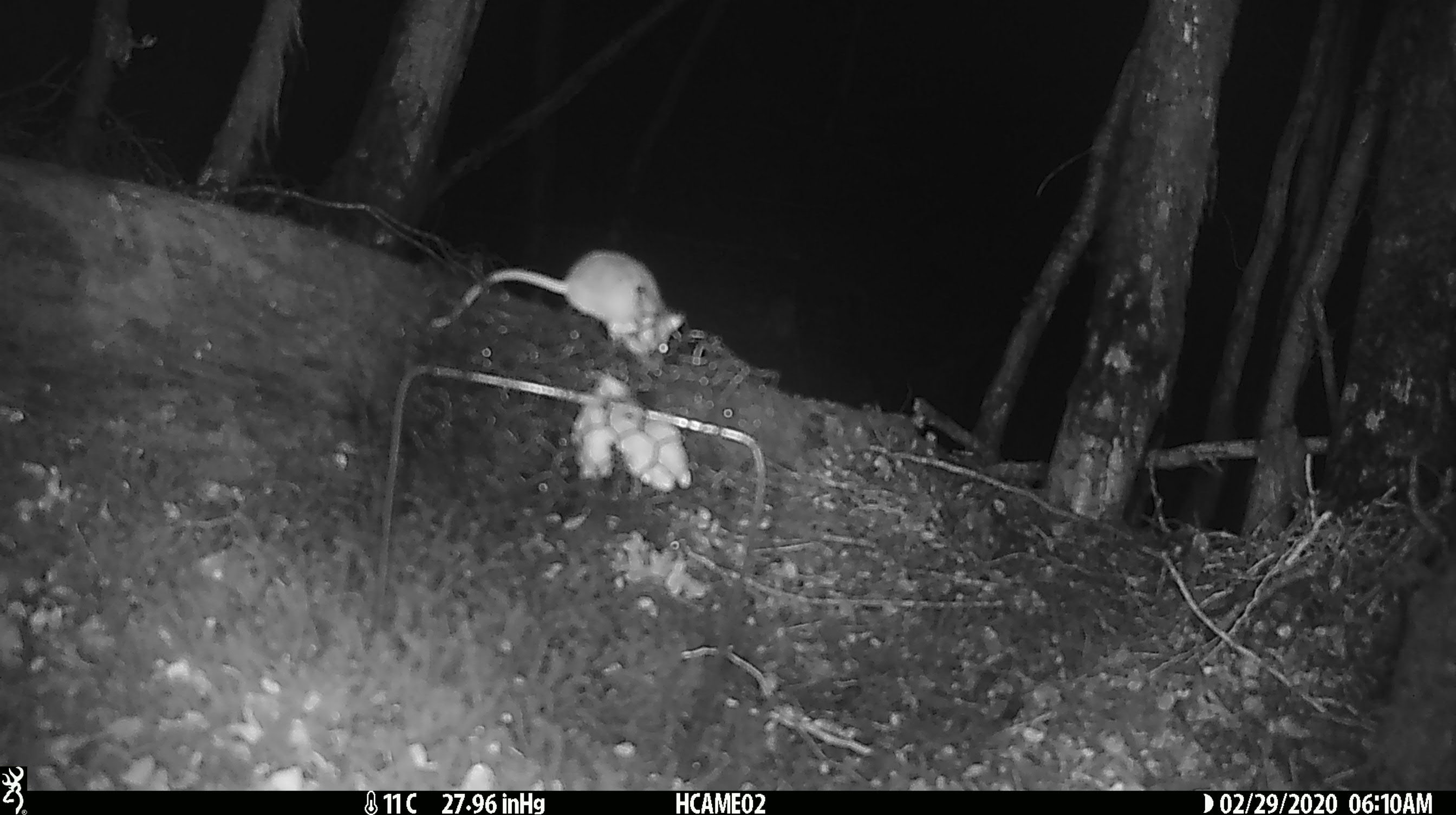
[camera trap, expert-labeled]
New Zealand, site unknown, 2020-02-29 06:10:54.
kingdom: Animalia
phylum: Chordata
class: Mammalia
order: Rodentia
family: Muridae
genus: Mus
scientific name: Mus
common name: mouse